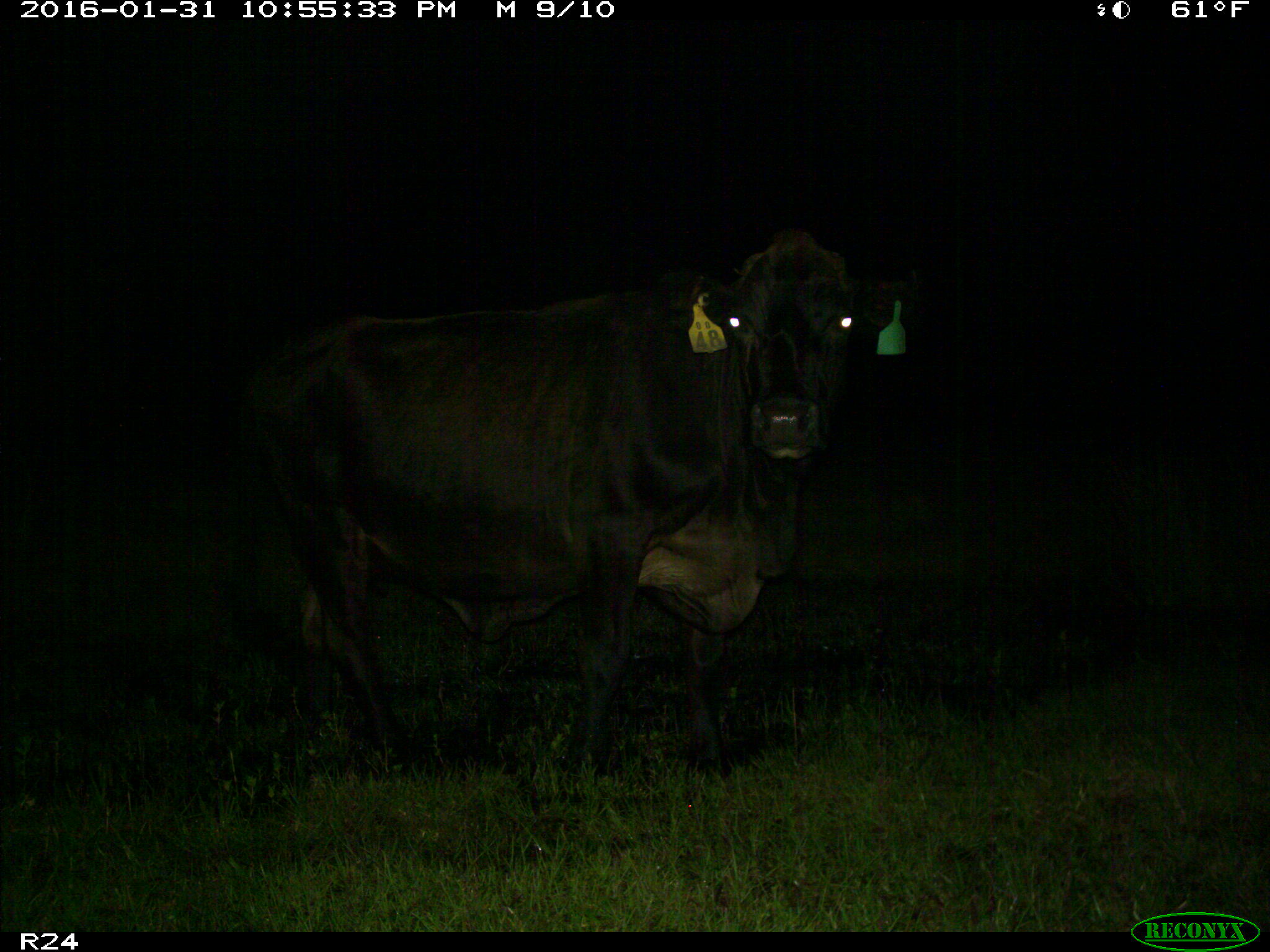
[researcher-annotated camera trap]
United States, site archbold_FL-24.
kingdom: Animalia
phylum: Chordata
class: Mammalia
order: Artiodactyla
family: Bovidae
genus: Bos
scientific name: Bos taurus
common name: domestic cow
Bos taurus (domestic cow).